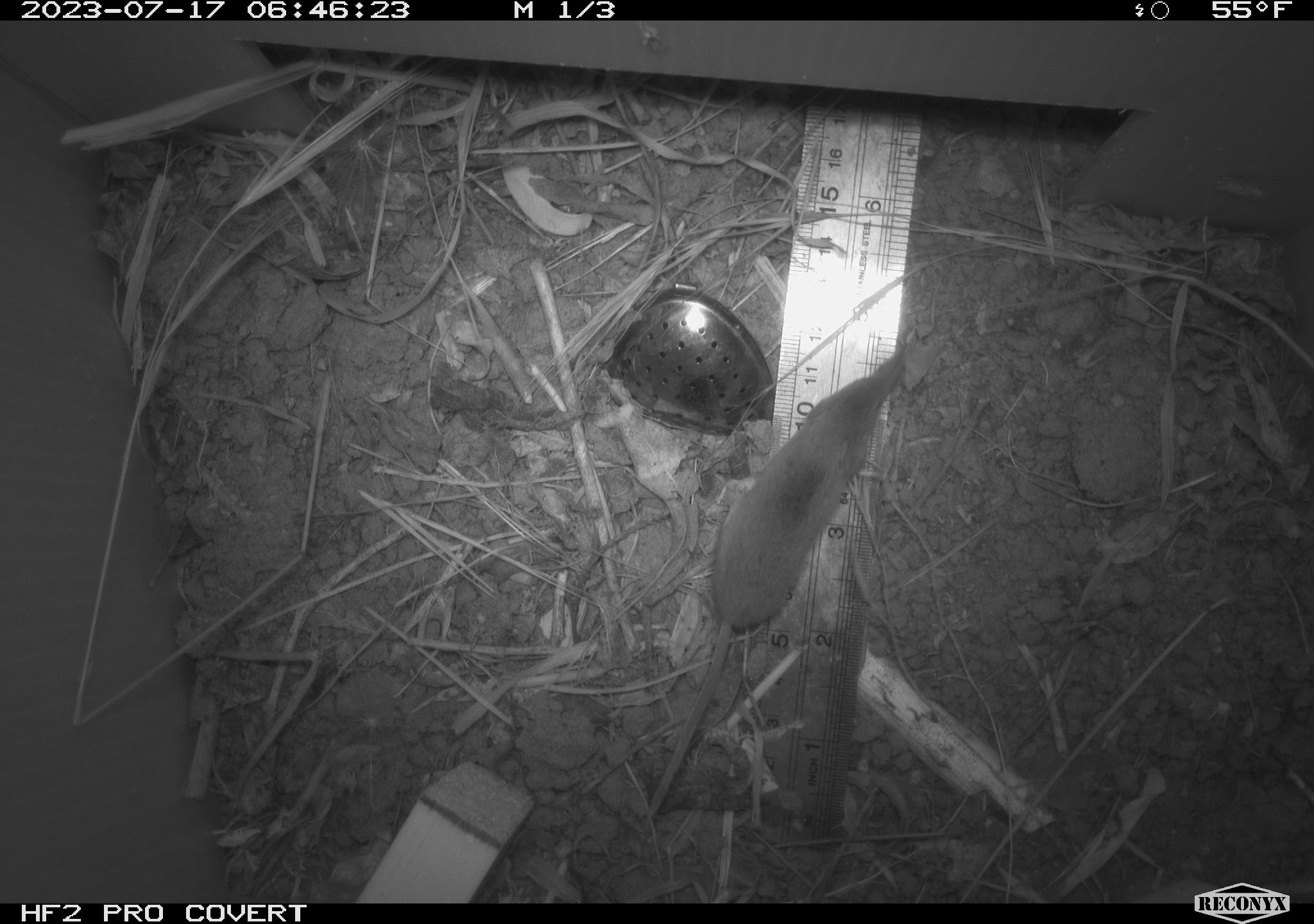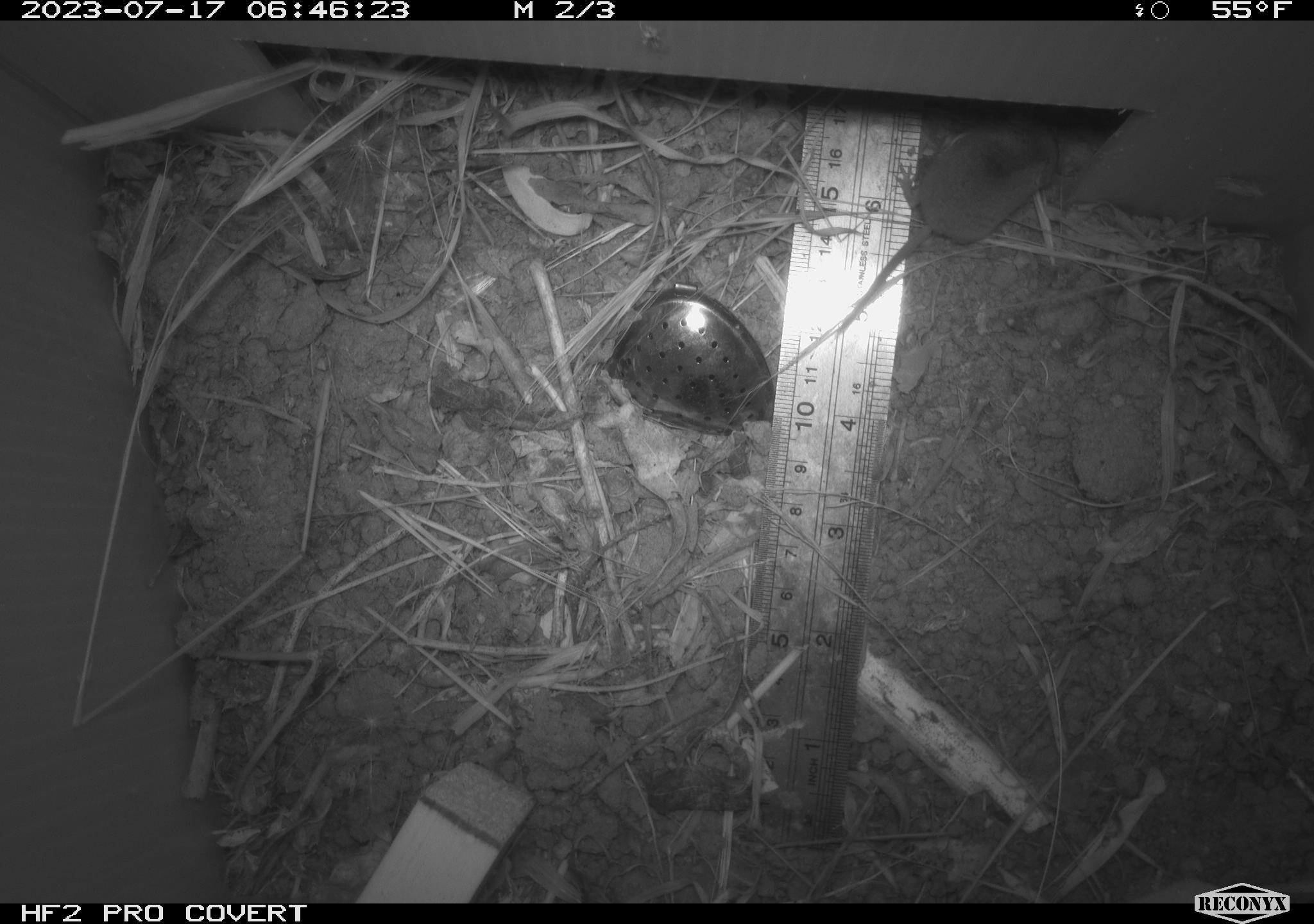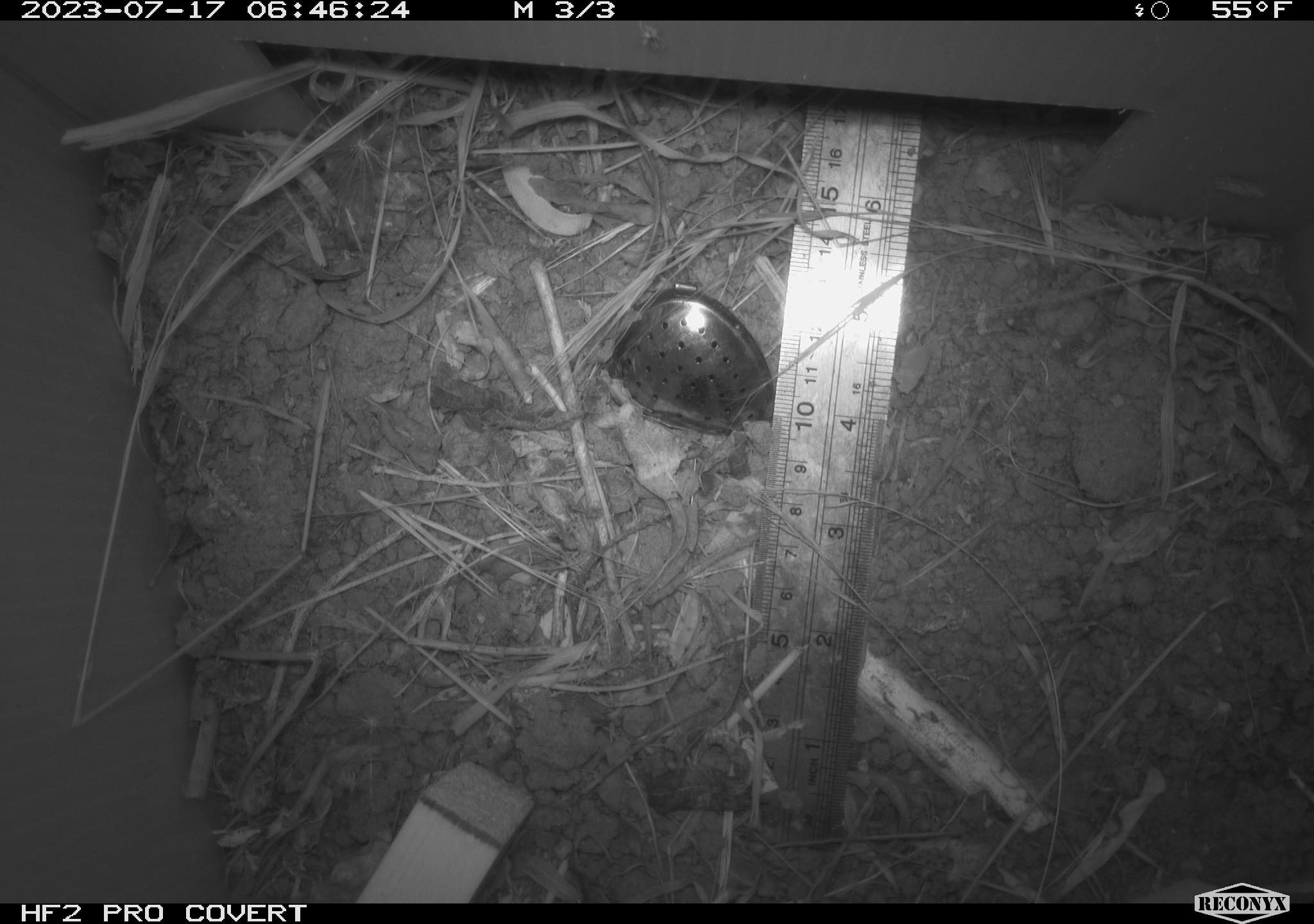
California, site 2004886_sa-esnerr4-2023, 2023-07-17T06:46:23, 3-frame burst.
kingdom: Animalia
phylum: Chordata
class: Mammalia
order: Eulipotyphla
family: Soricidae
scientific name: Soricidae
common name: shrews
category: soricidae family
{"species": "soricidae family (shrews) (Soricidae)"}